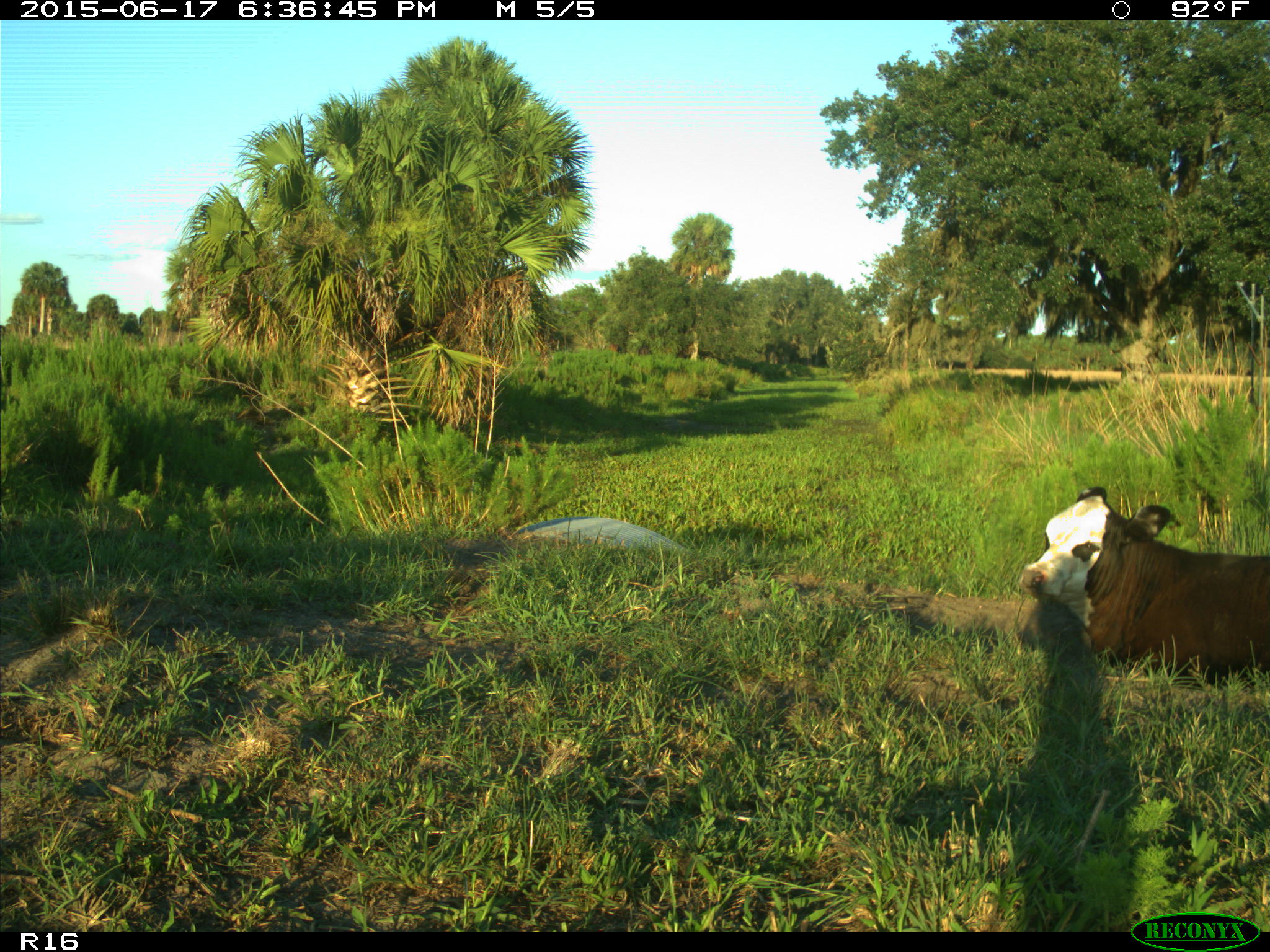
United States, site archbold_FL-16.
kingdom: Animalia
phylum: Chordata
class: Mammalia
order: Artiodactyla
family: Bovidae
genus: Bos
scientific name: Bos taurus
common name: domestic cow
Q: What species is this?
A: Bos taurus (domestic cow).